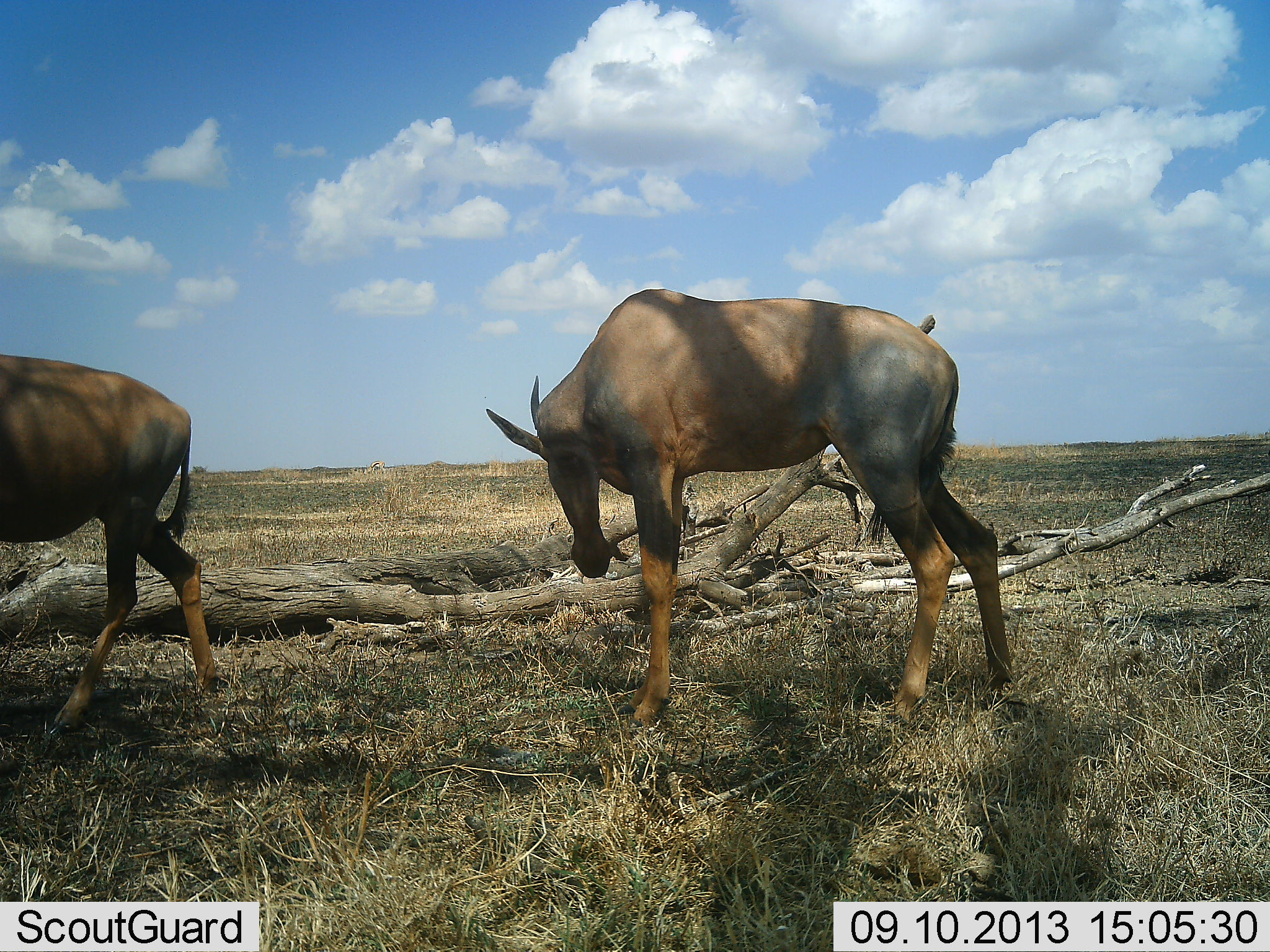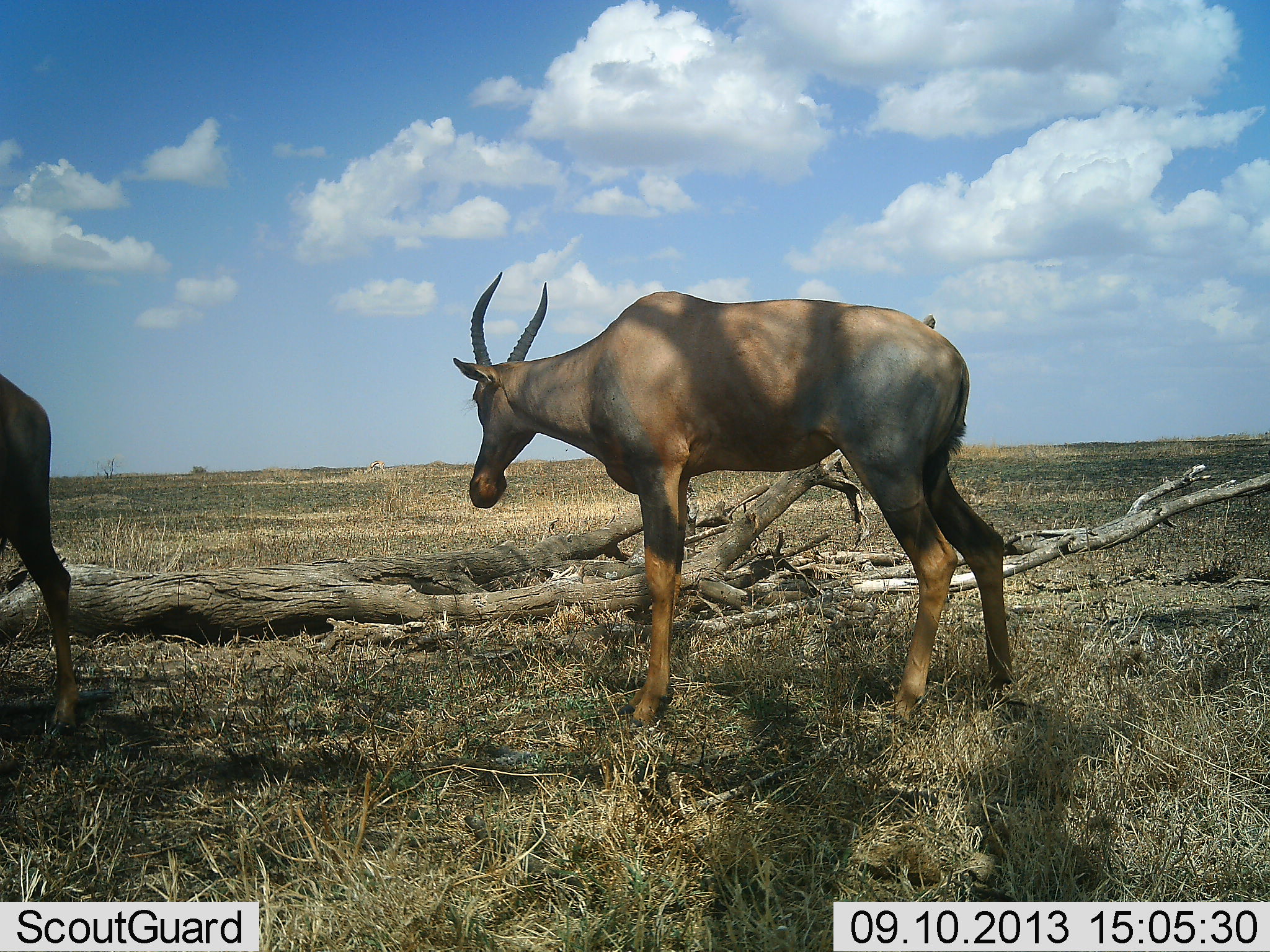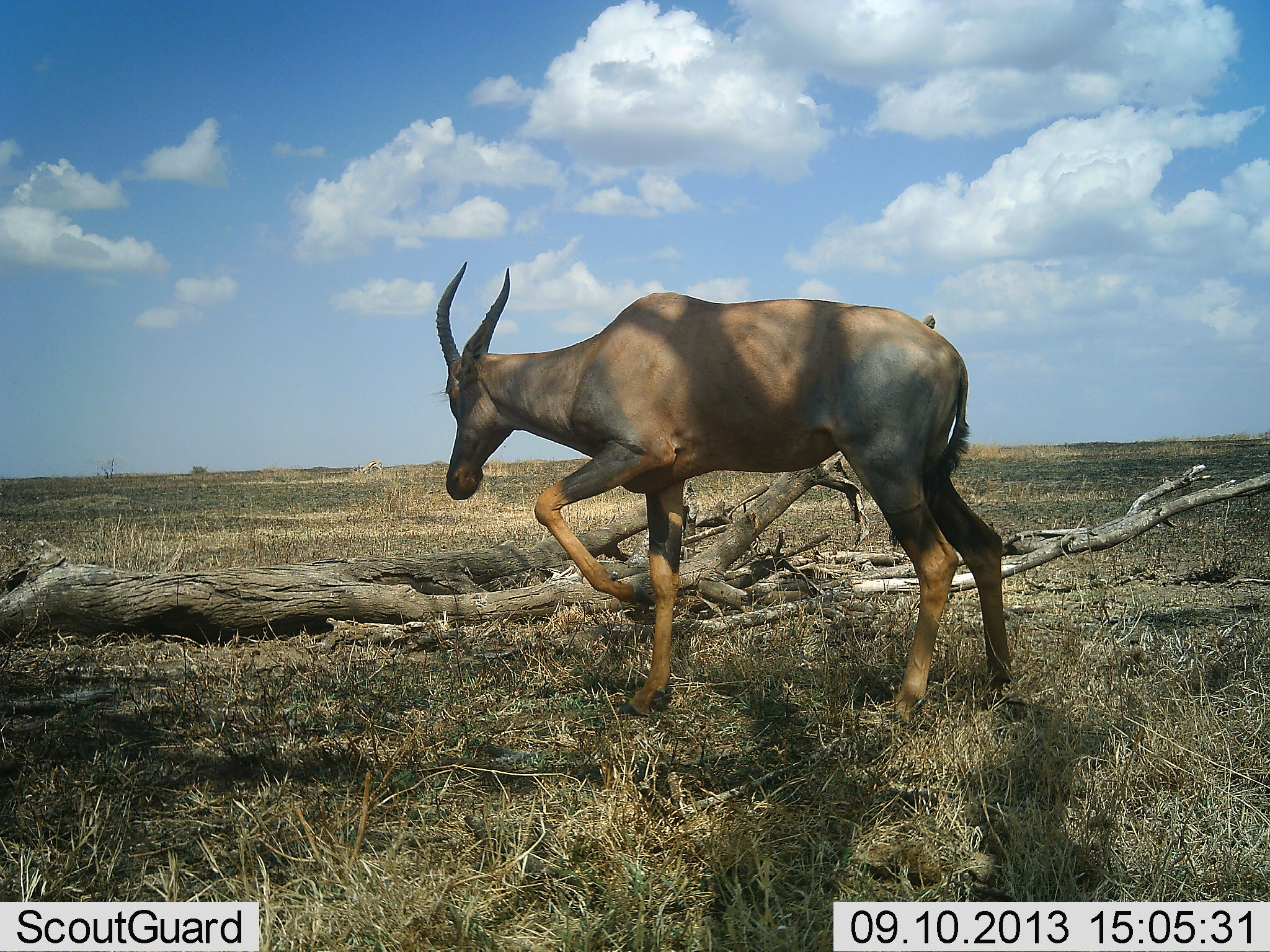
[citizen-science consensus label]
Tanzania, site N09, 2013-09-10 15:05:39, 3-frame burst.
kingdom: Animalia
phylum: Chordata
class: Mammalia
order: Artiodactyla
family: Bovidae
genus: Damaliscus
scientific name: Damaliscus lunatus jimela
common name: topi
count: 2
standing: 83%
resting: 0%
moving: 50%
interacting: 0%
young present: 0%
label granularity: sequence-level